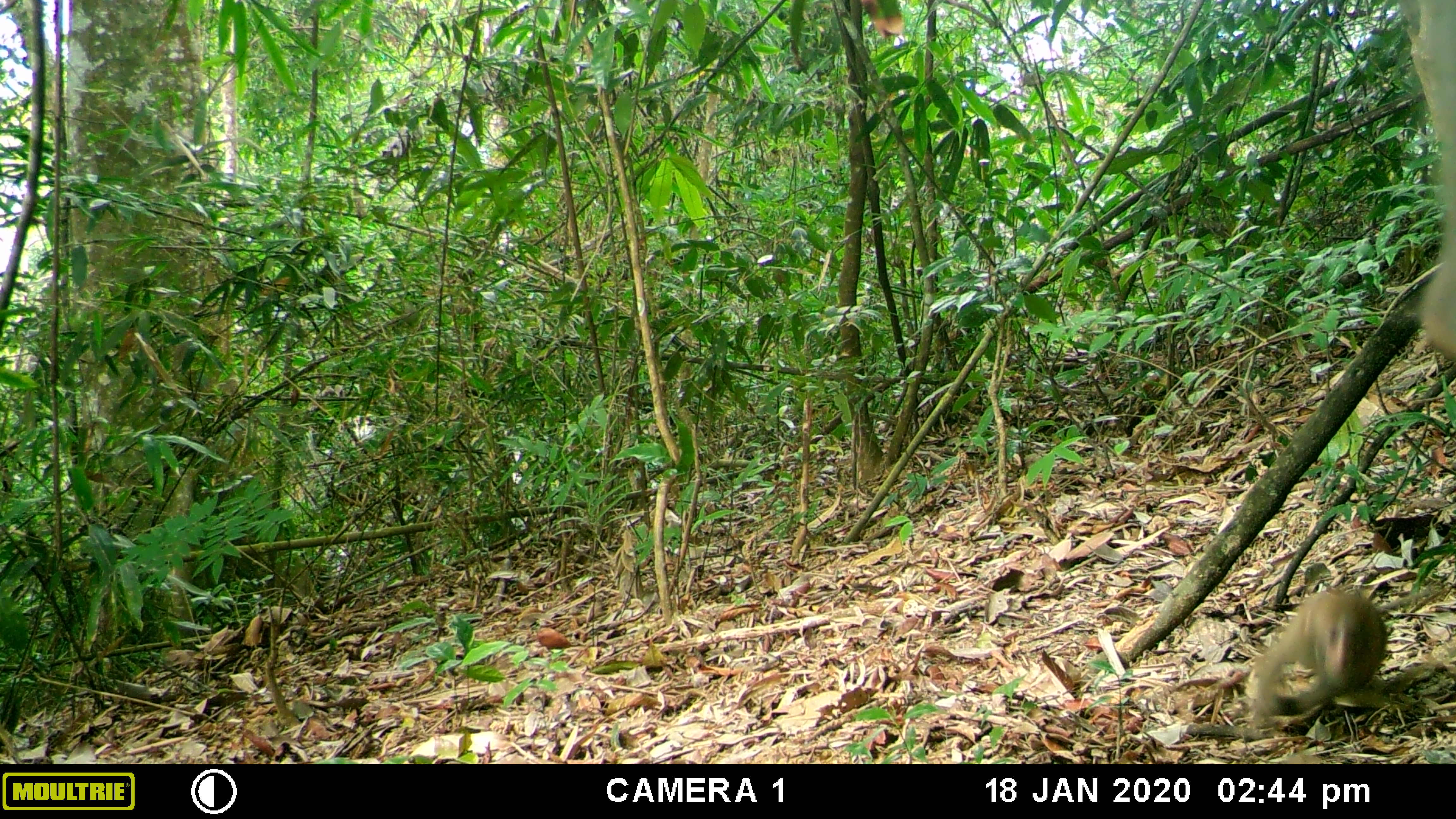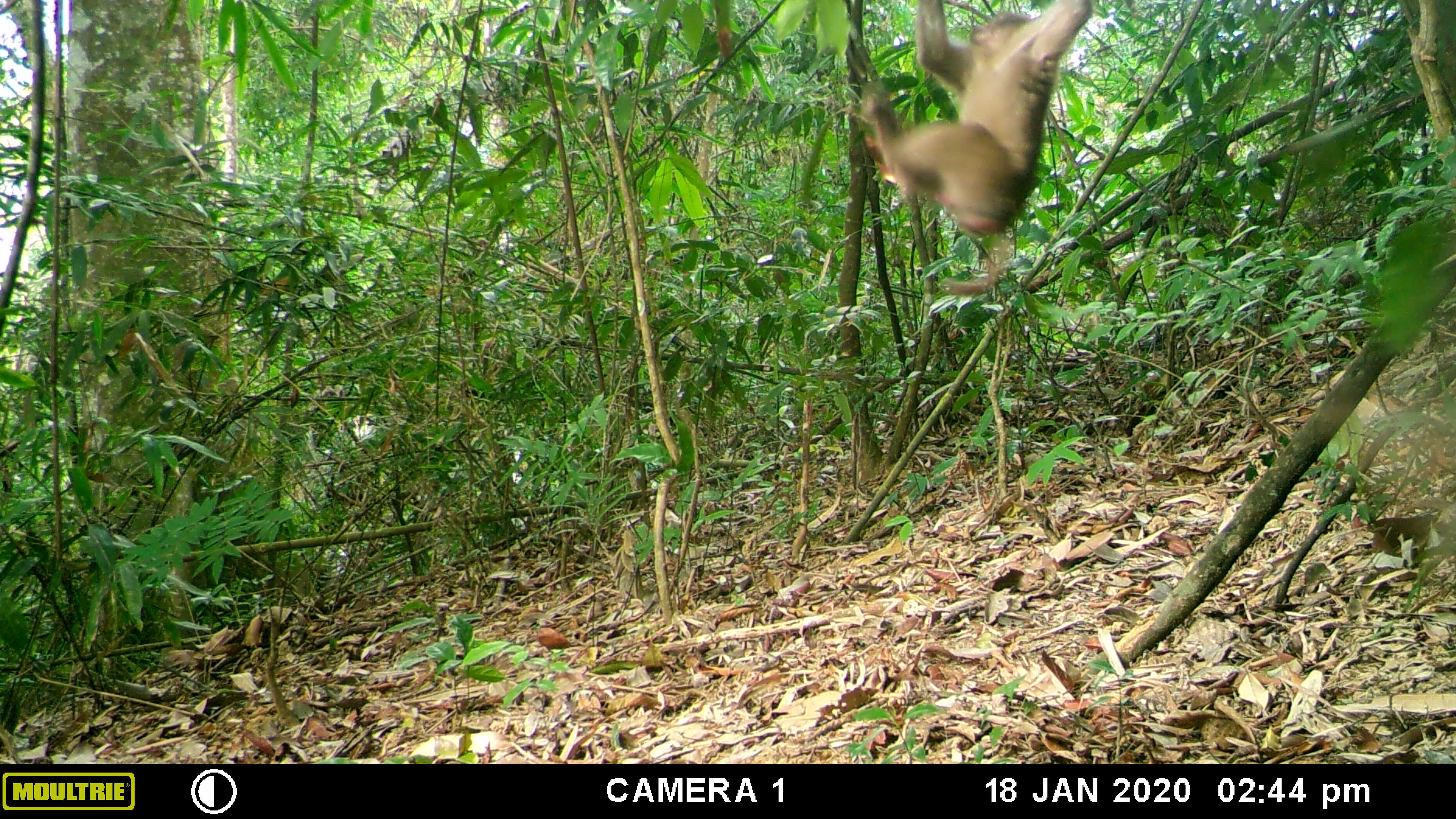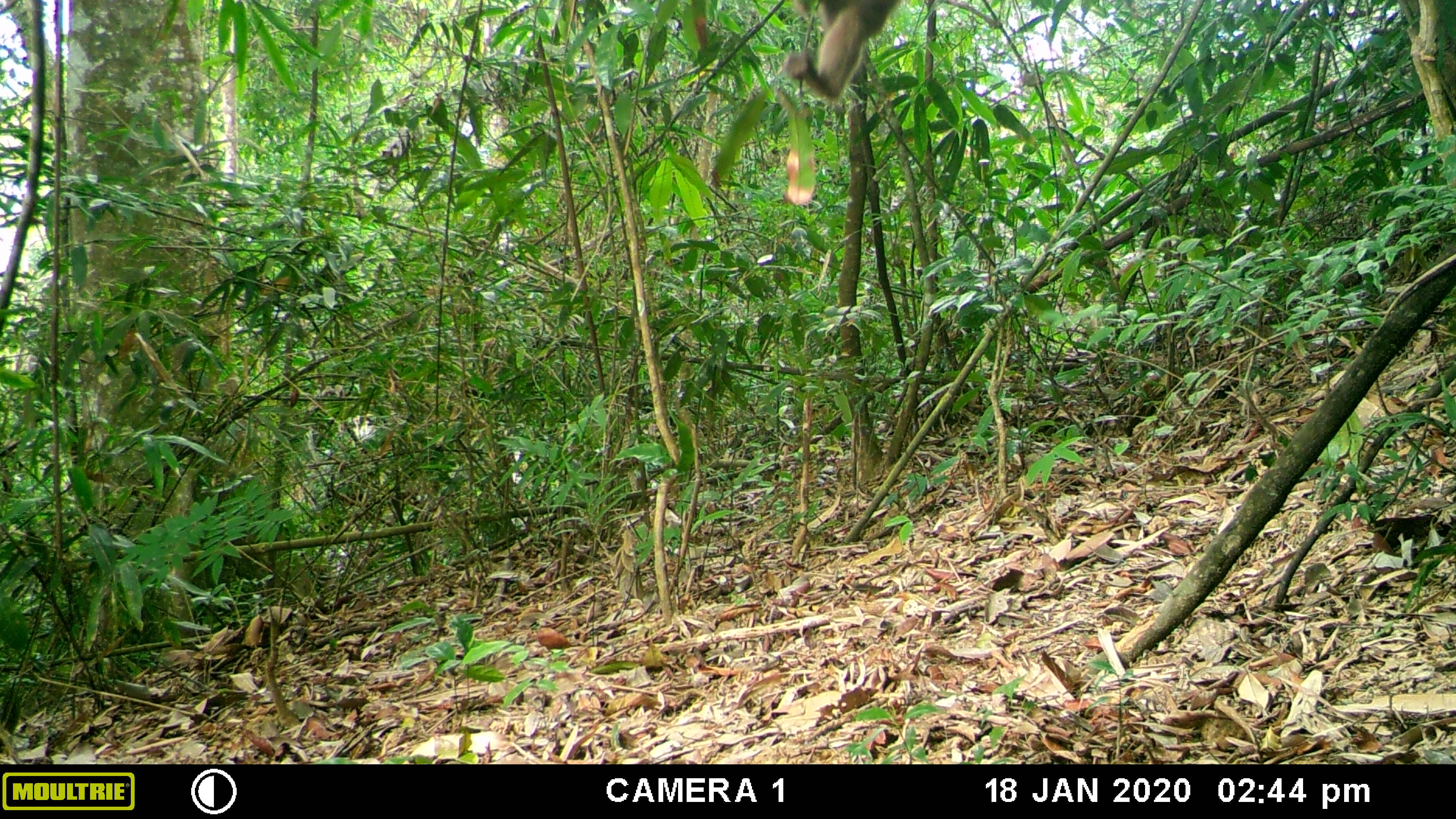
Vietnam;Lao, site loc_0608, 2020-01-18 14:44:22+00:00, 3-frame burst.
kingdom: Animalia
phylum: Chordata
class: Mammalia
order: Primates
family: Cercopithecidae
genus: Macaca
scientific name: Macaca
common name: macaques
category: assam or rhesus macaque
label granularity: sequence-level